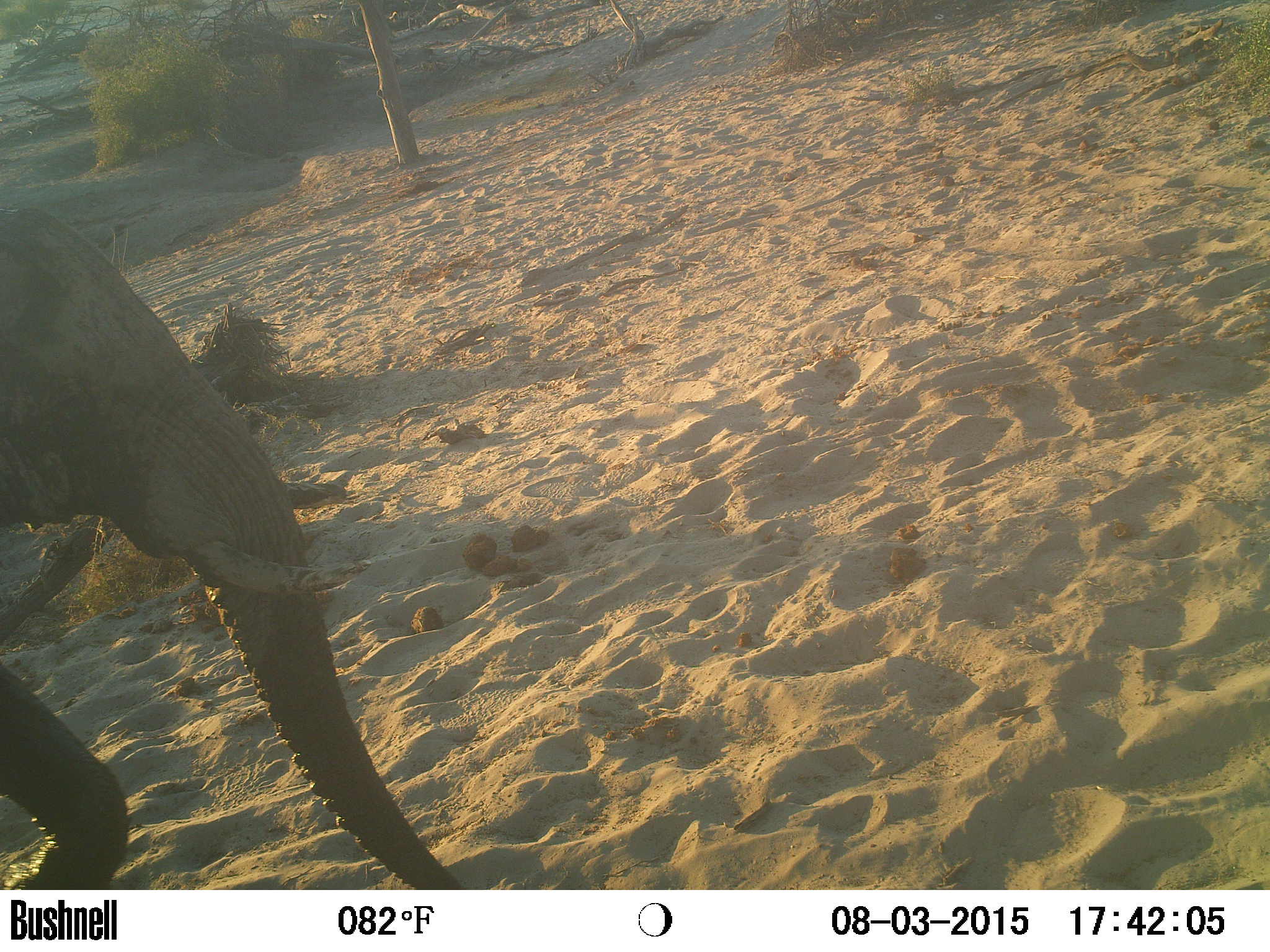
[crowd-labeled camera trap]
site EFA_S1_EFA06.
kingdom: Animalia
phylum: Chordata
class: Mammalia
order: Proboscidea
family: Elephantidae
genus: Loxodonta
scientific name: Loxodonta africana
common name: african bush elephant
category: elephant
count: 1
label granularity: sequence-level